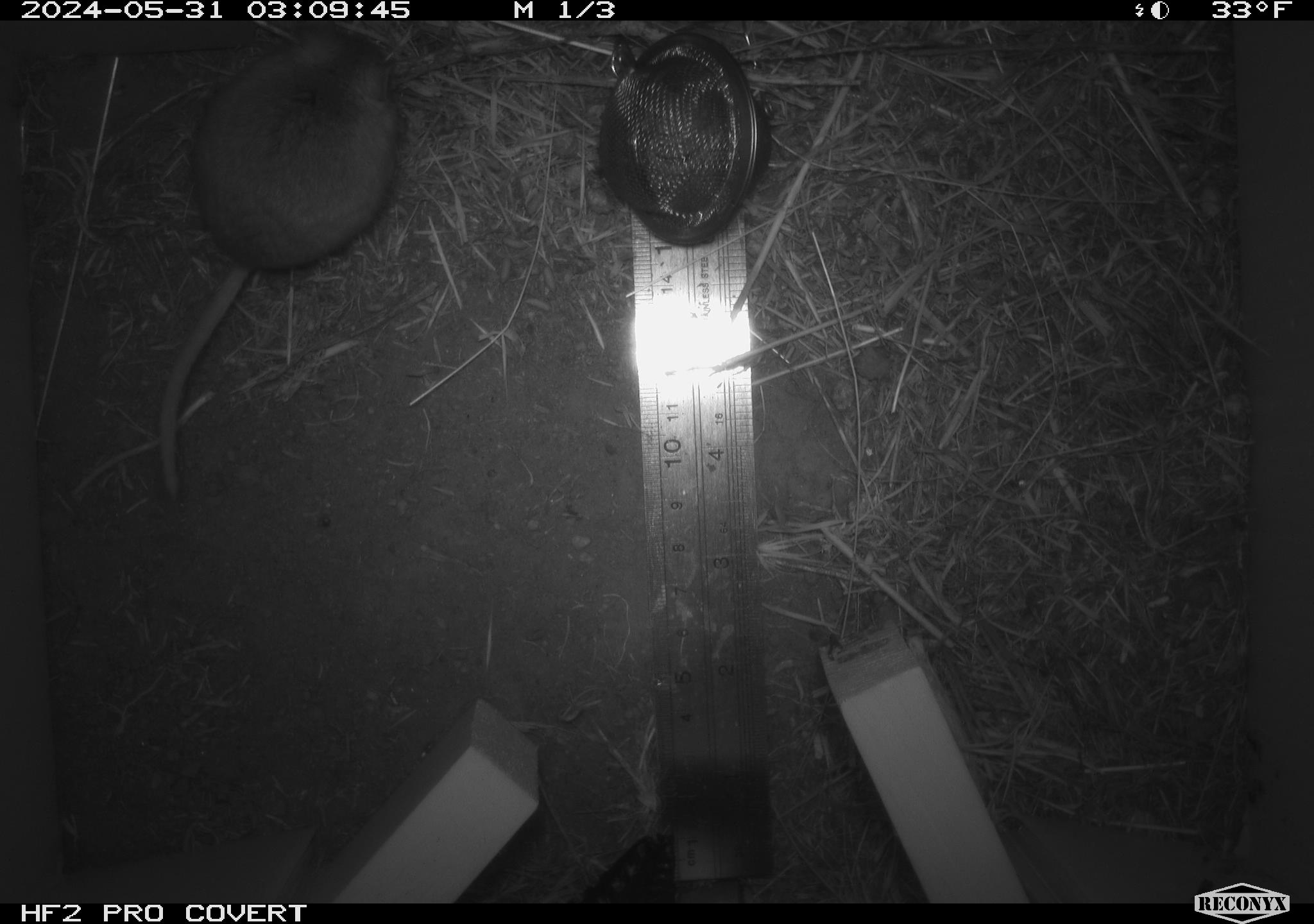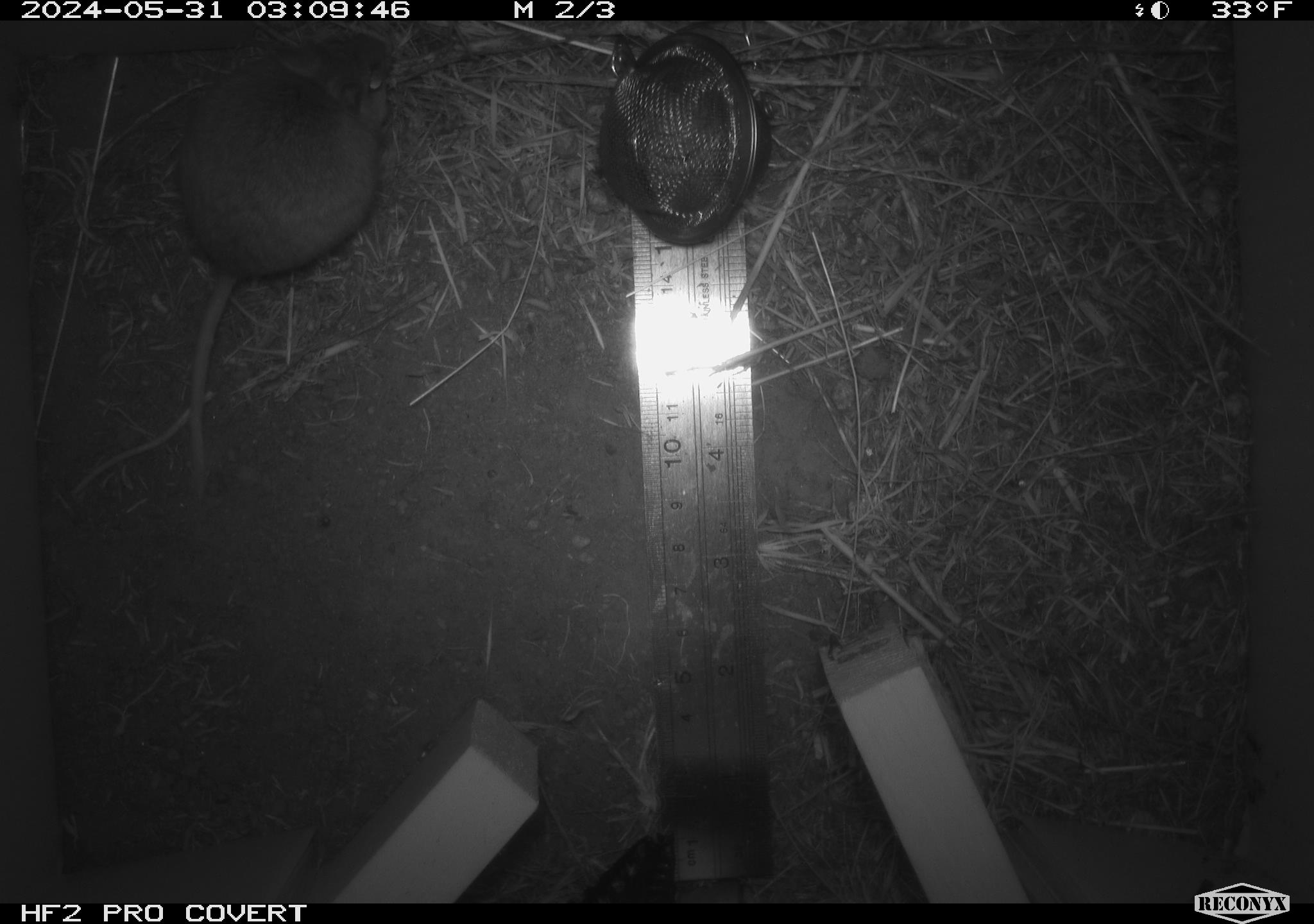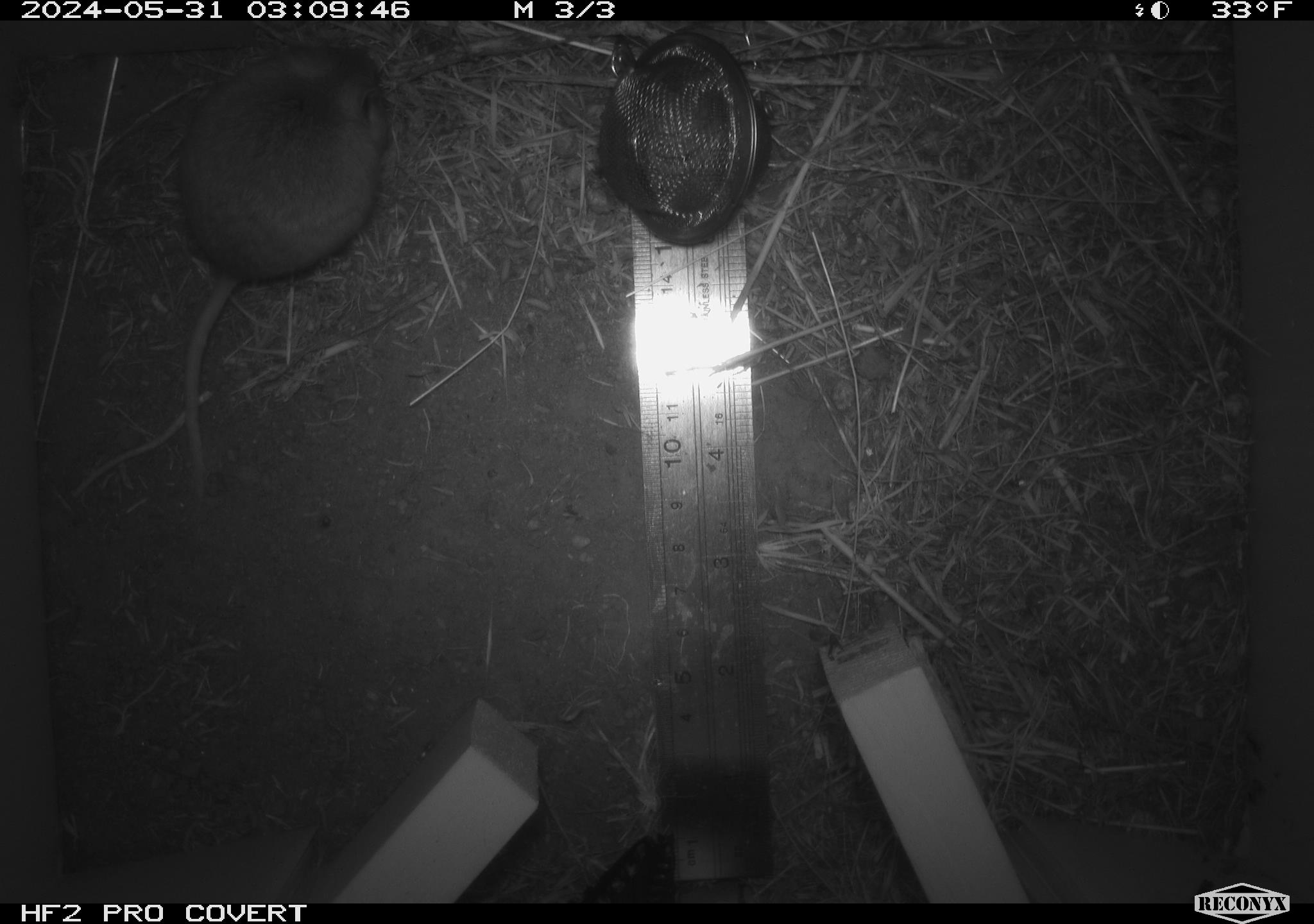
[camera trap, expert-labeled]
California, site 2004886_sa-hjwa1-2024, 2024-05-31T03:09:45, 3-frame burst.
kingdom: Animalia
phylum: Chordata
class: Mammalia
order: Rodentia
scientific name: Rodentia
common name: rodent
Rodent (Rodentia).